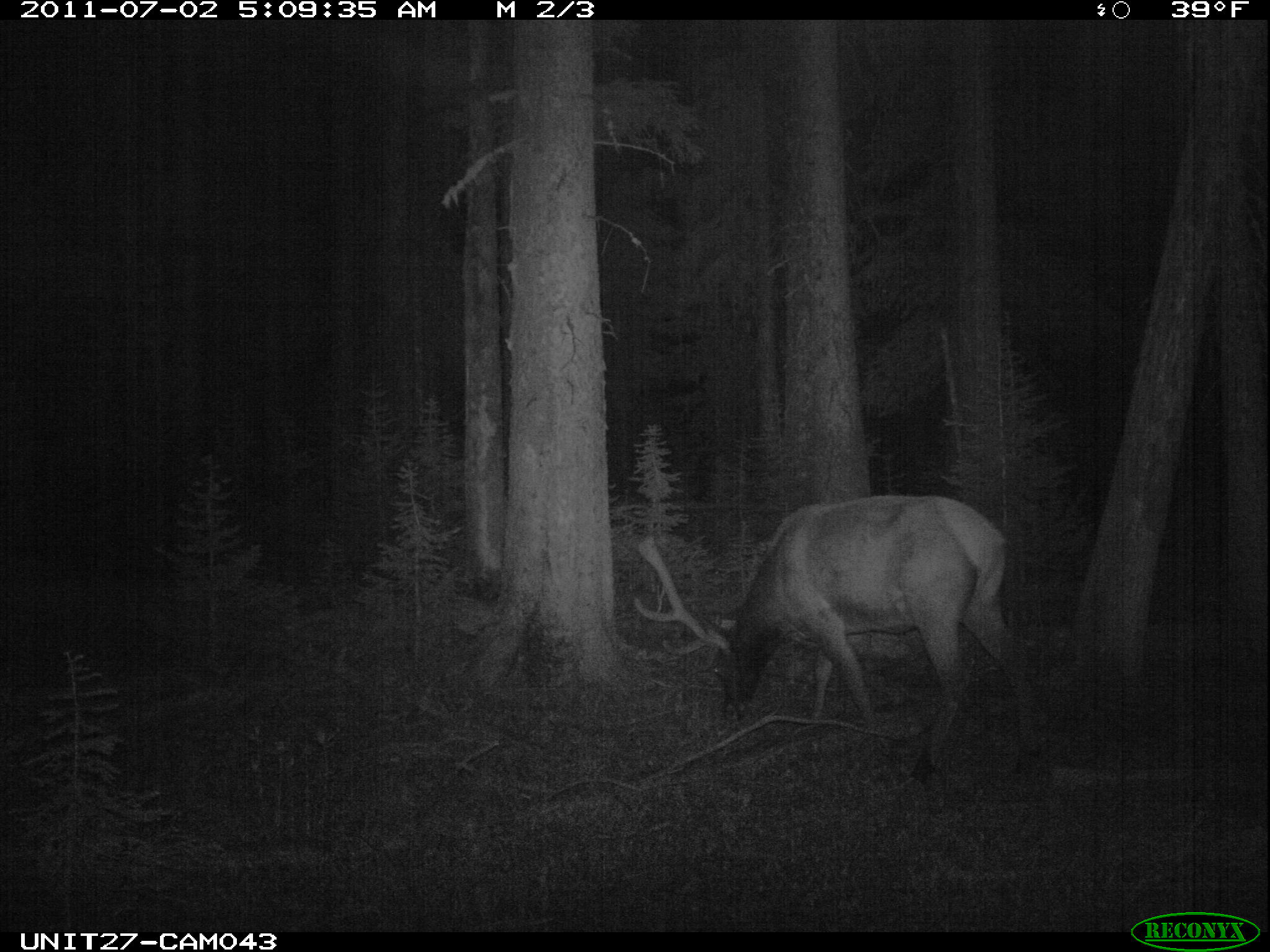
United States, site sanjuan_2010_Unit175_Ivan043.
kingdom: Animalia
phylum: Chordata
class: Mammalia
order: Artiodactyla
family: Cervidae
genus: Cervus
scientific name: Cervus elaphus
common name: red deer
Cervus elaphus (red deer).